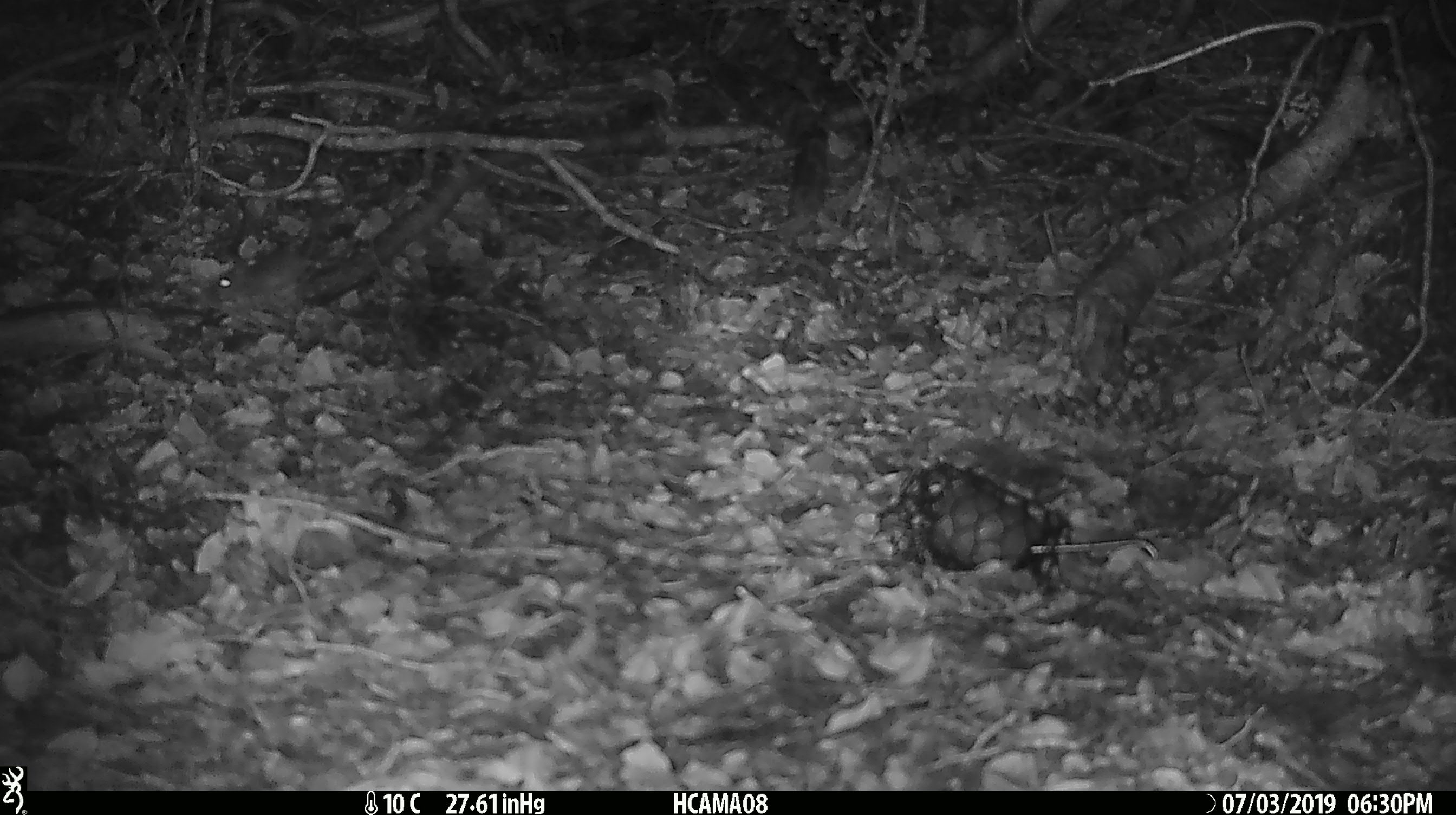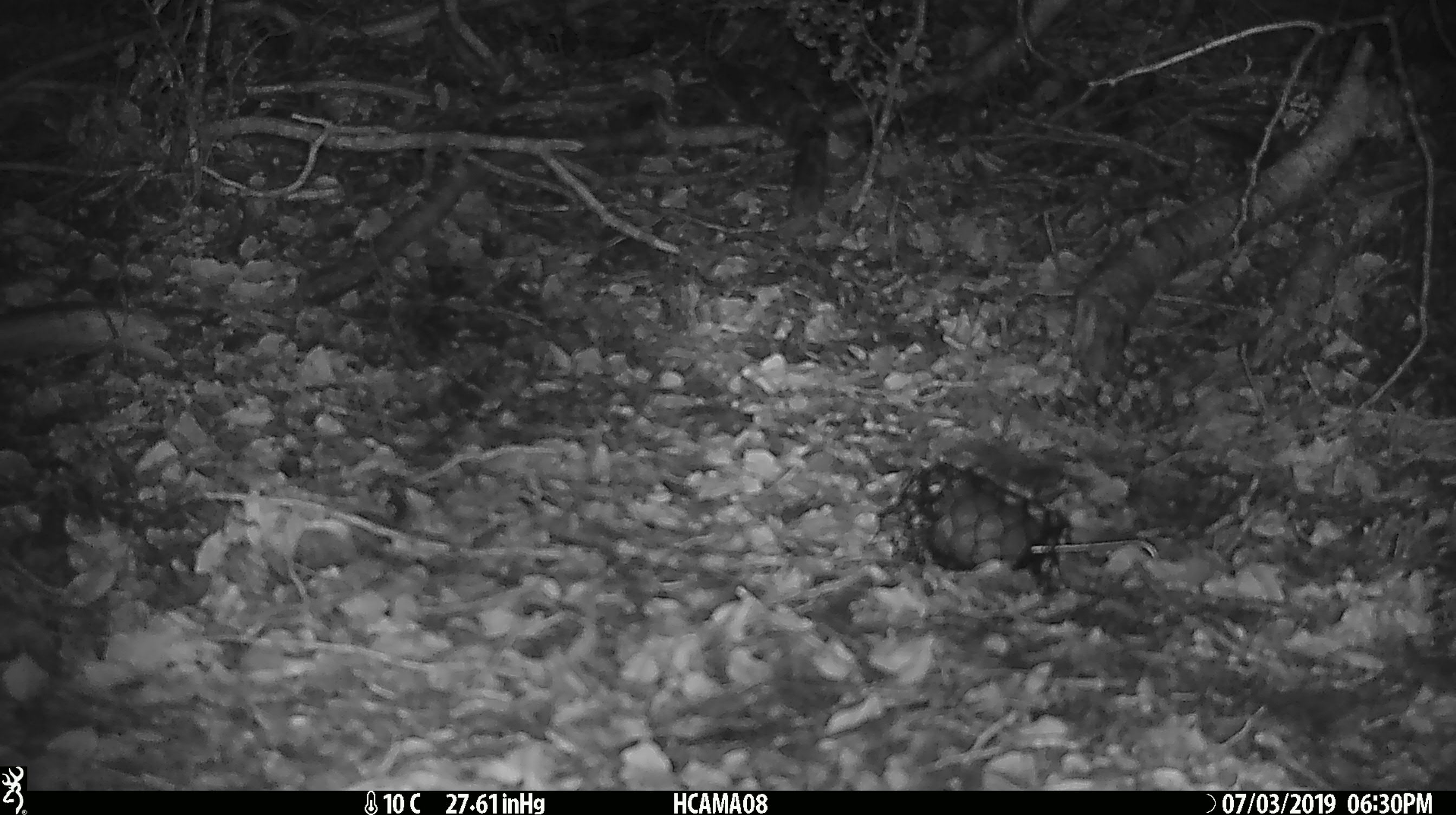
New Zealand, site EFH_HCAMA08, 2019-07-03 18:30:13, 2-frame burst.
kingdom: Animalia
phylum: Chordata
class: Mammalia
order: Rodentia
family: Muridae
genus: Mus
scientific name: Mus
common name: mouse